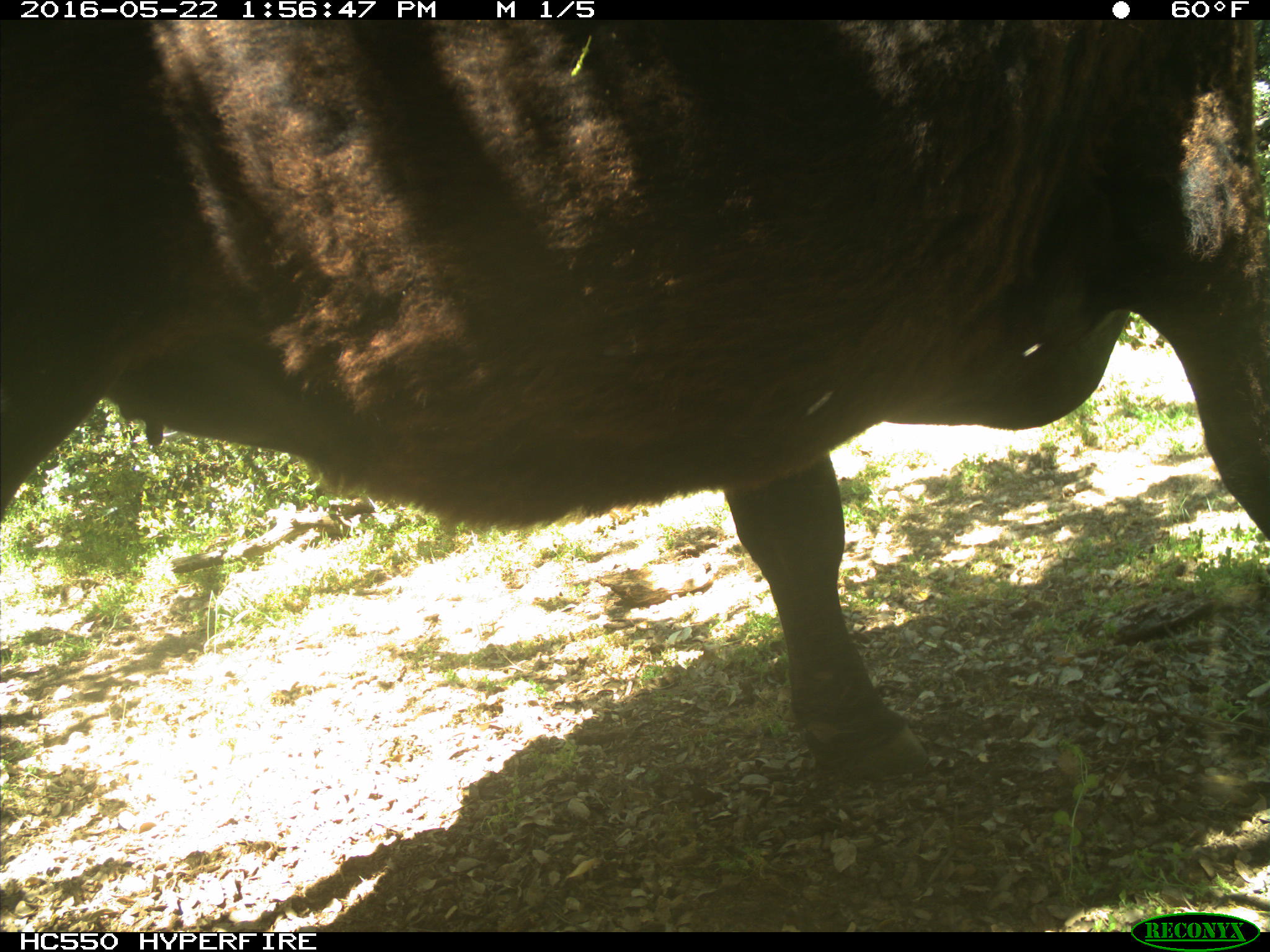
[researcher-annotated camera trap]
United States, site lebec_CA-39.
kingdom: Animalia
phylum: Chordata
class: Mammalia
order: Artiodactyla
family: Bovidae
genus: Bos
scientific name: Bos taurus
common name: domestic cow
Bos taurus (domestic cow).